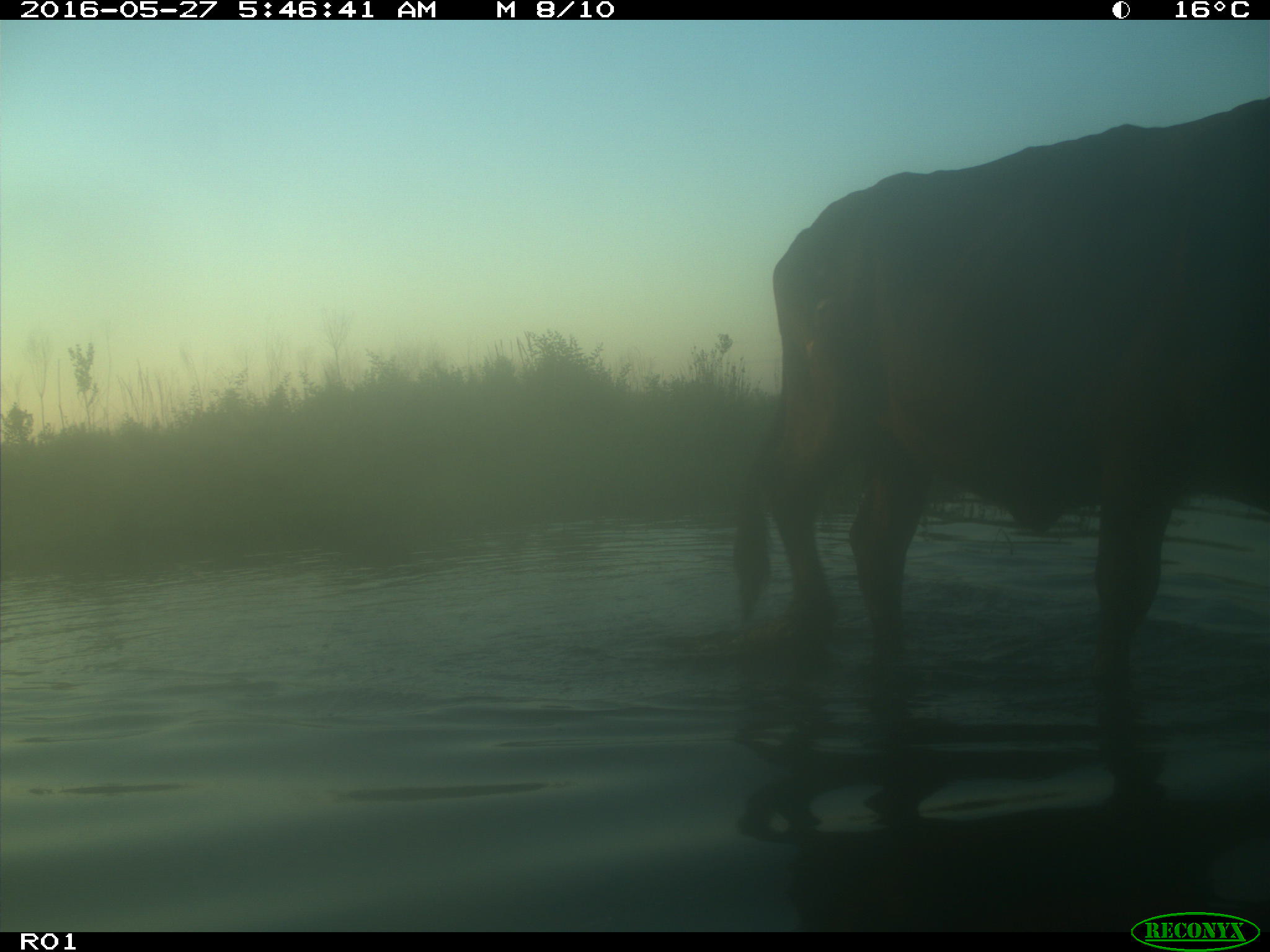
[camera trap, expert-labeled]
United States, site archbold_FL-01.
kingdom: Animalia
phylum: Chordata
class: Mammalia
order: Artiodactyla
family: Bovidae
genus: Bos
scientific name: Bos taurus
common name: domestic cow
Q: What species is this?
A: Bos taurus (domestic cow).